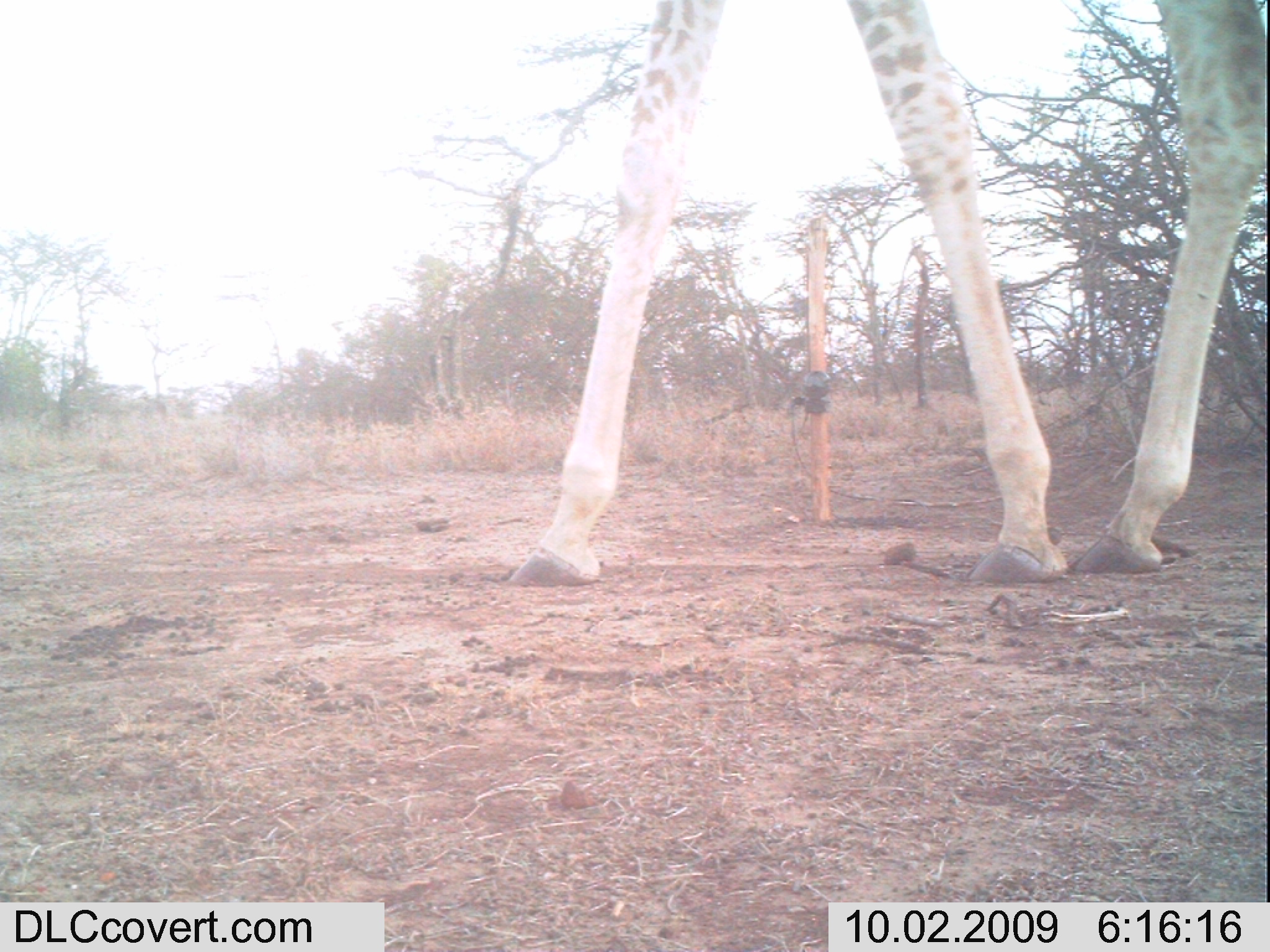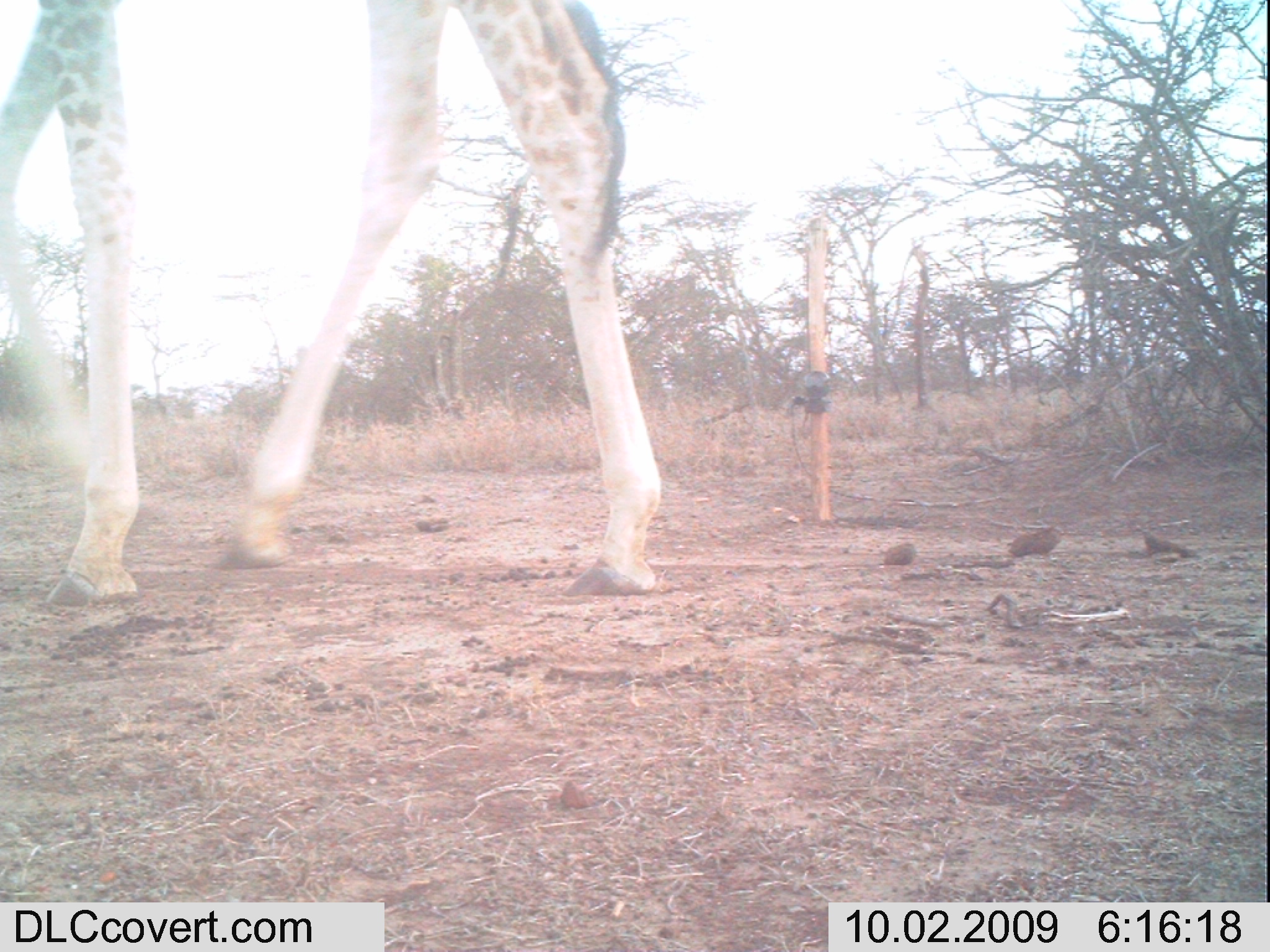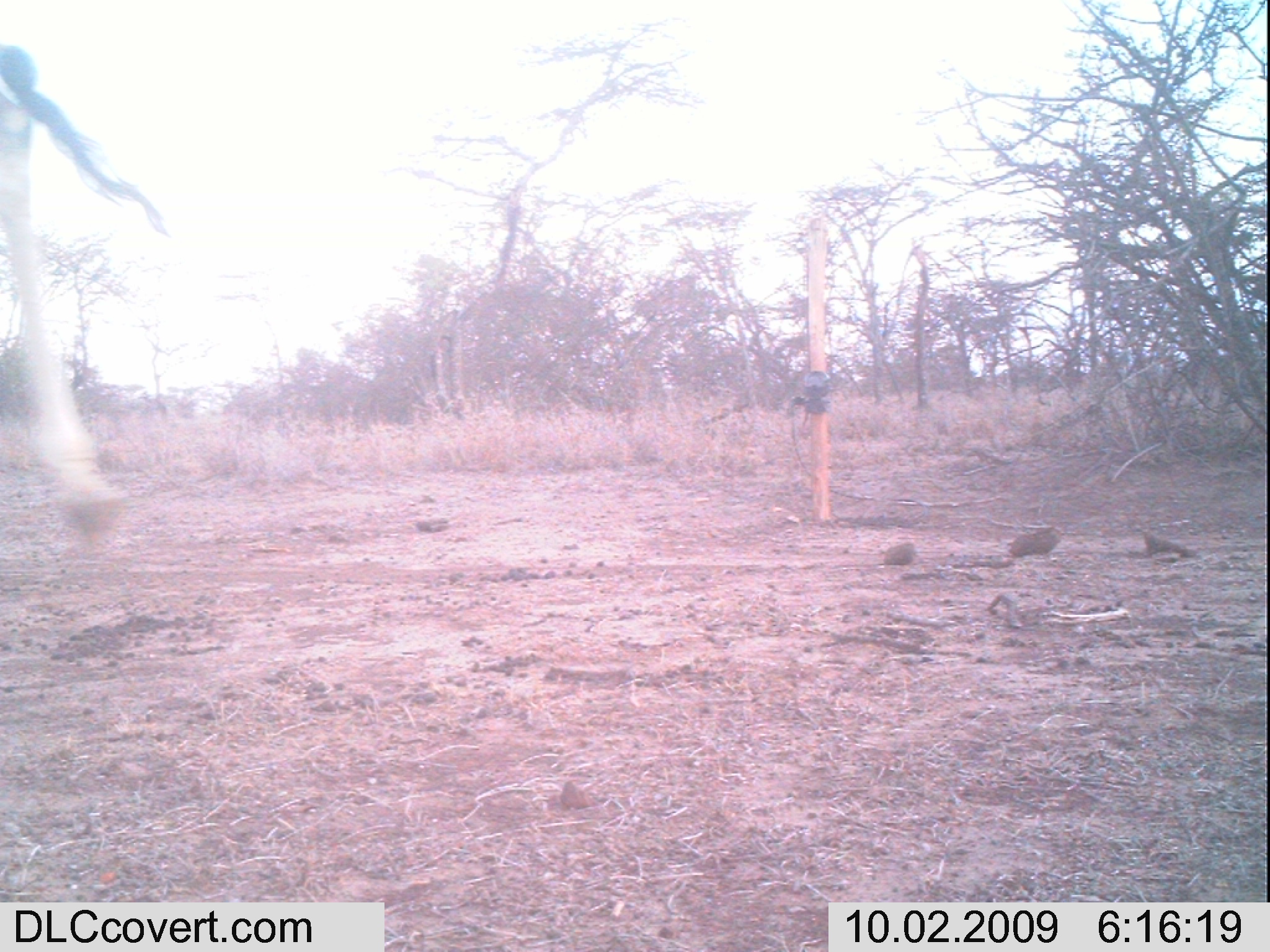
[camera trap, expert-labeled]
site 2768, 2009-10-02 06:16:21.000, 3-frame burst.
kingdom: Animalia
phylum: Chordata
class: Mammalia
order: Artiodactyla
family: Giraffidae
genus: Giraffa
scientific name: Giraffa camelopardalis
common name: giraffe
Giraffa camelopardalis (giraffe), count 1.